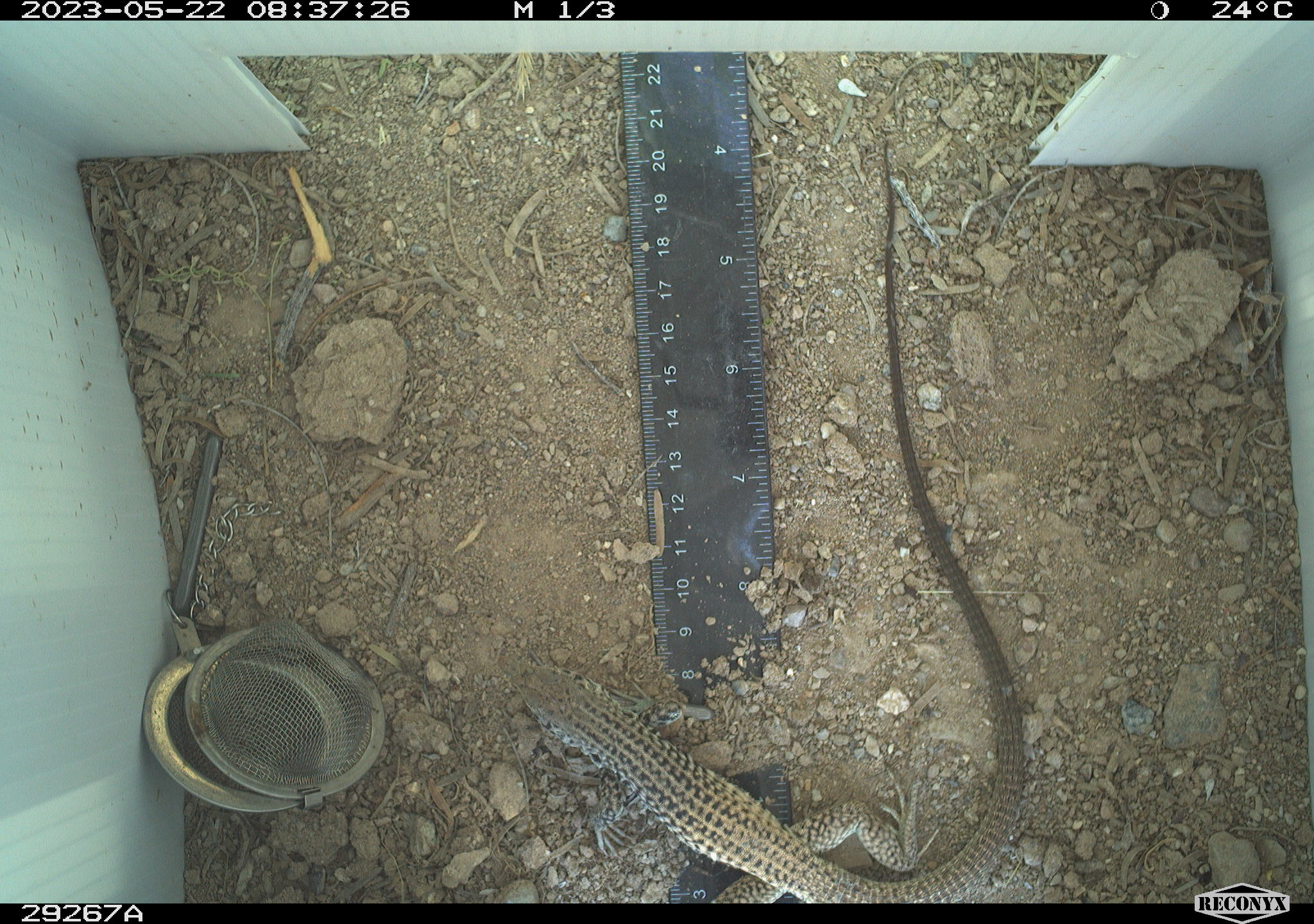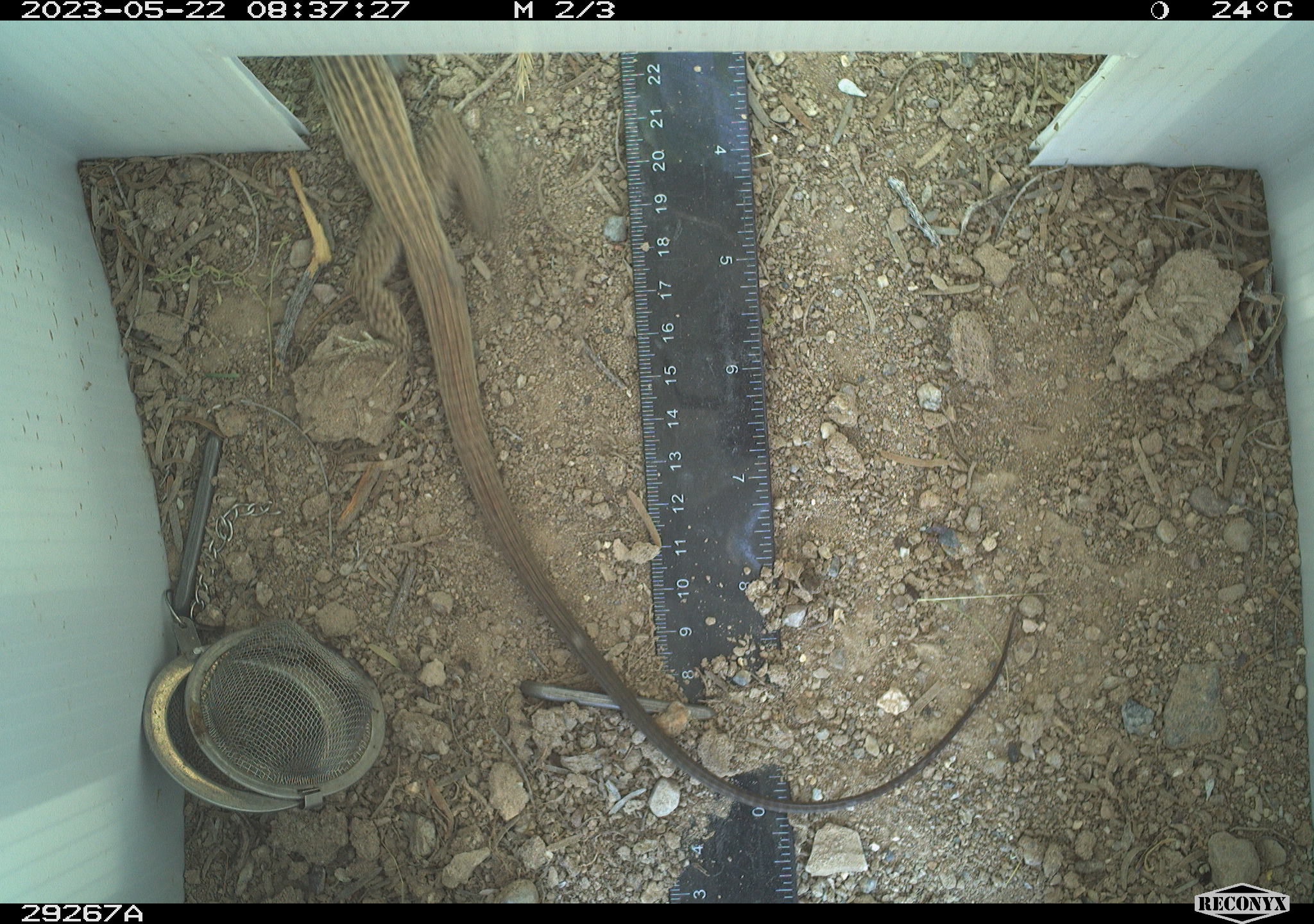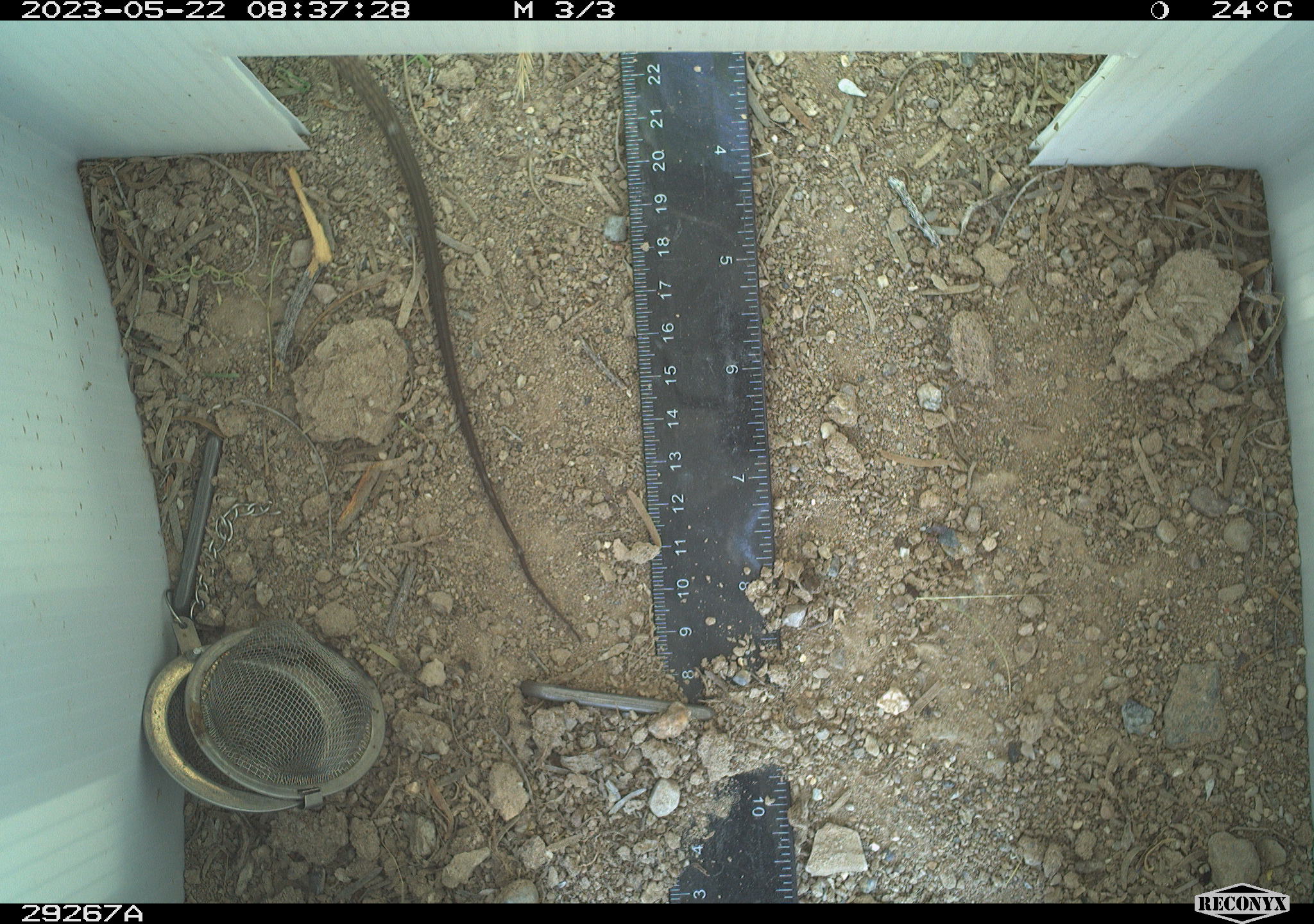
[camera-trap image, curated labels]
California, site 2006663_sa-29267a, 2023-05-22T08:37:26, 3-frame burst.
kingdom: Animalia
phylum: Chordata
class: Reptilia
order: Squamata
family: Teiidae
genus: Aspidoscelis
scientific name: Aspidoscelis tigris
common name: western whiptail